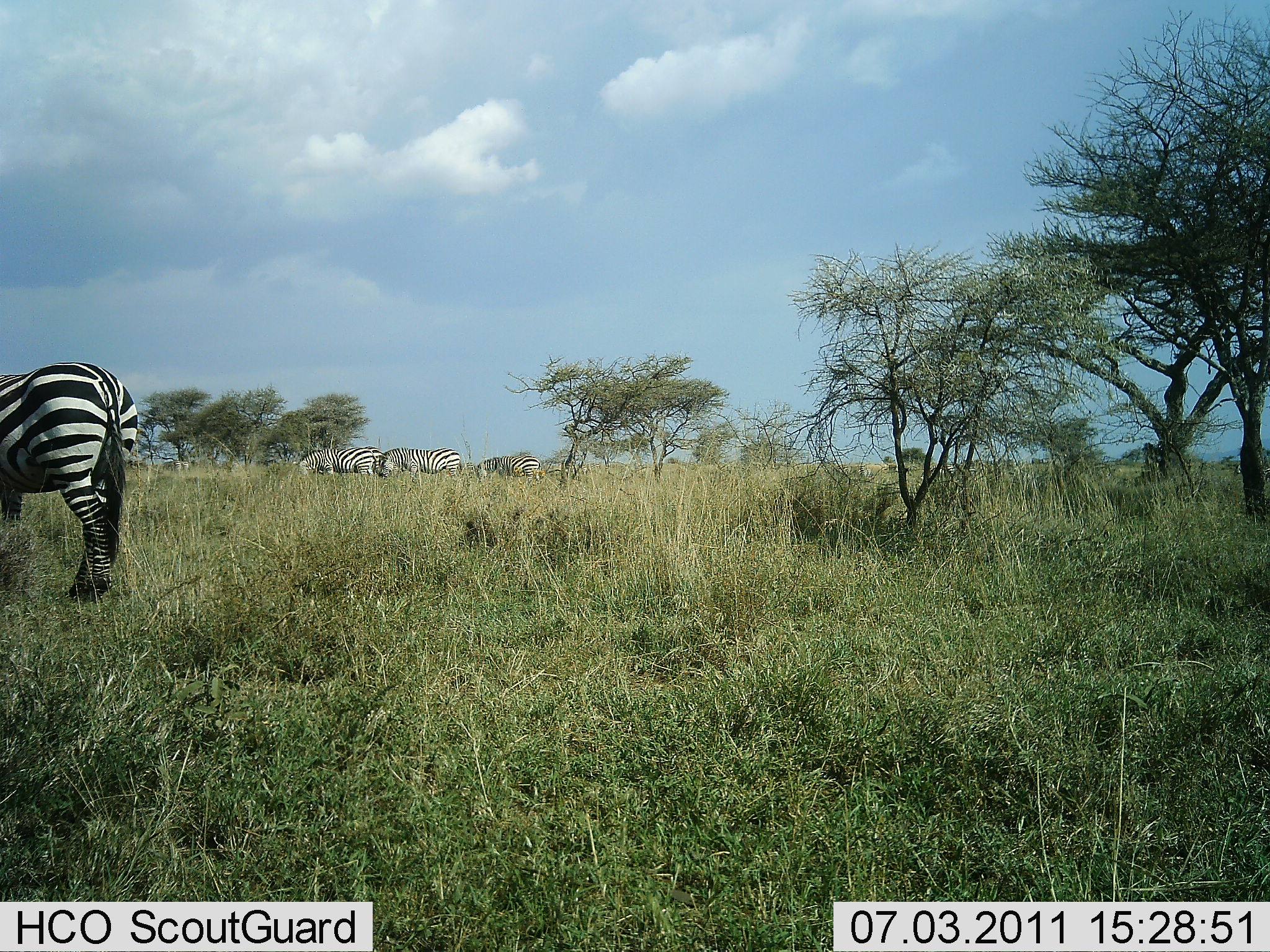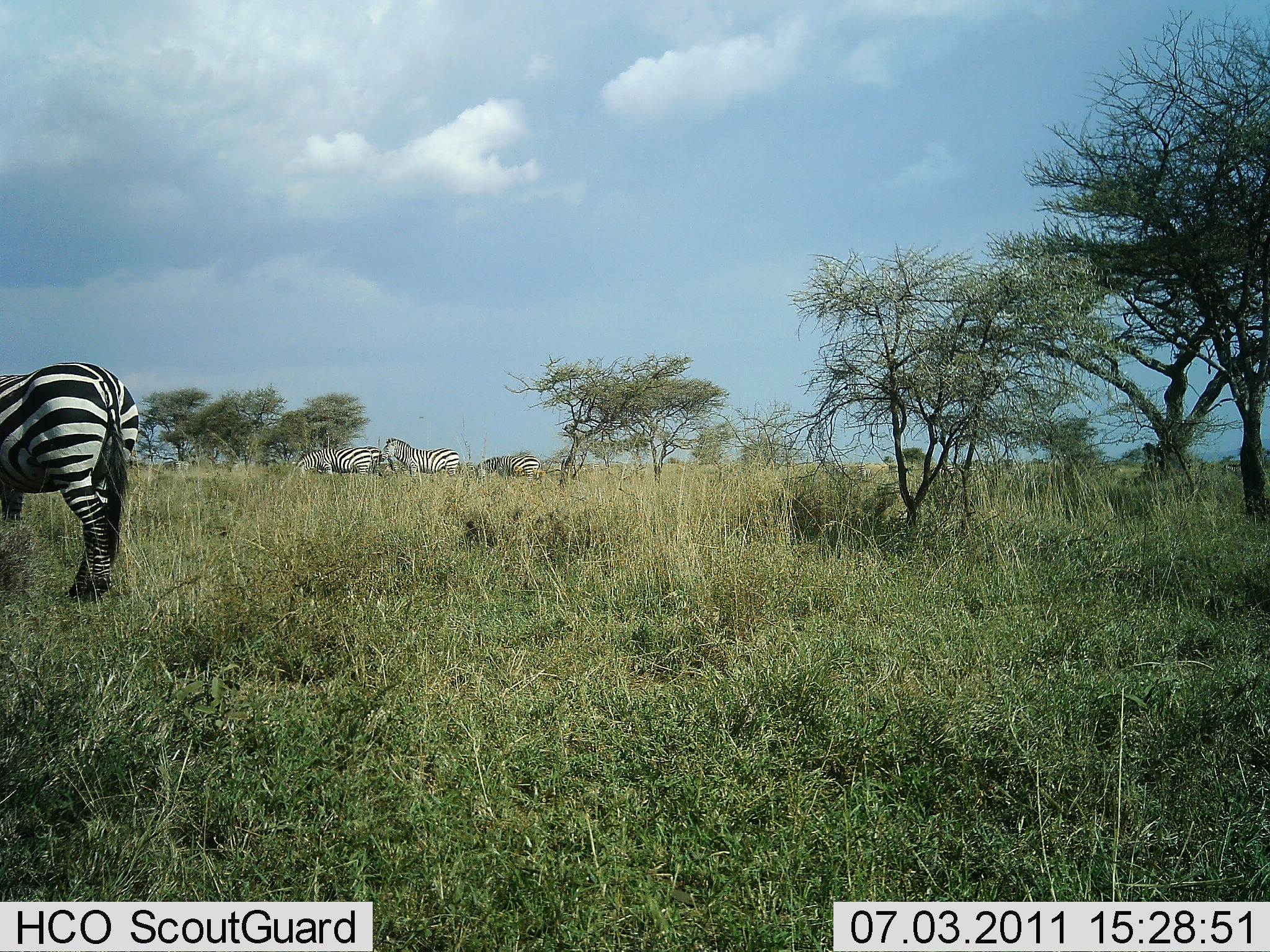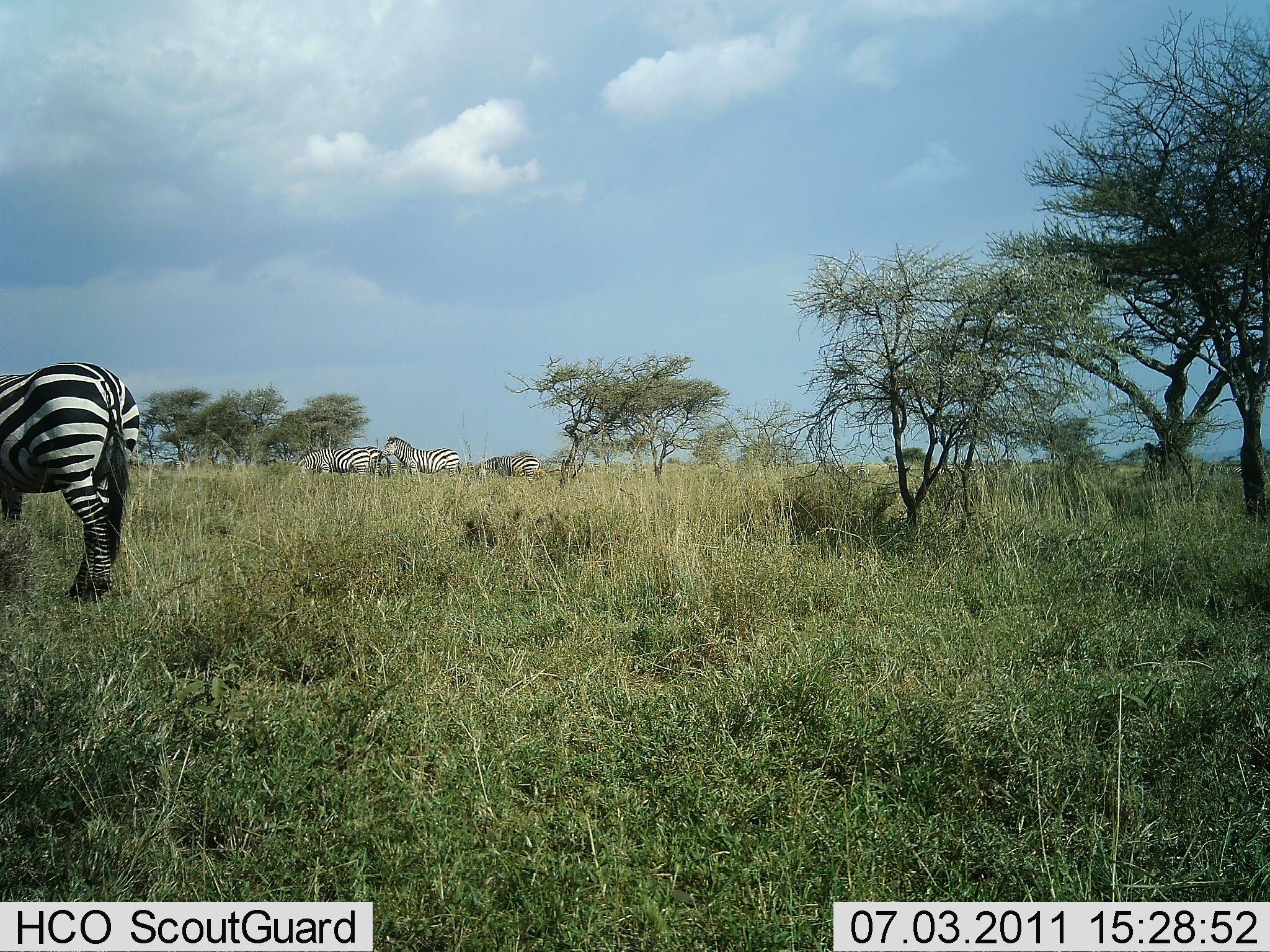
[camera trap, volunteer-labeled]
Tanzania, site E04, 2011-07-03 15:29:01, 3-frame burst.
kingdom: Animalia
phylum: Chordata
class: Mammalia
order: Perissodactyla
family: Equidae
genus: Equus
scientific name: Equus quagga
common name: plains zebra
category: zebra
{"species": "zebra (plains zebra) (Equus quagga)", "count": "4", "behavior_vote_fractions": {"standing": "55%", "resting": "0%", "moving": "18%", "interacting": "0%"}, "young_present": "0%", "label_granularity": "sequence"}